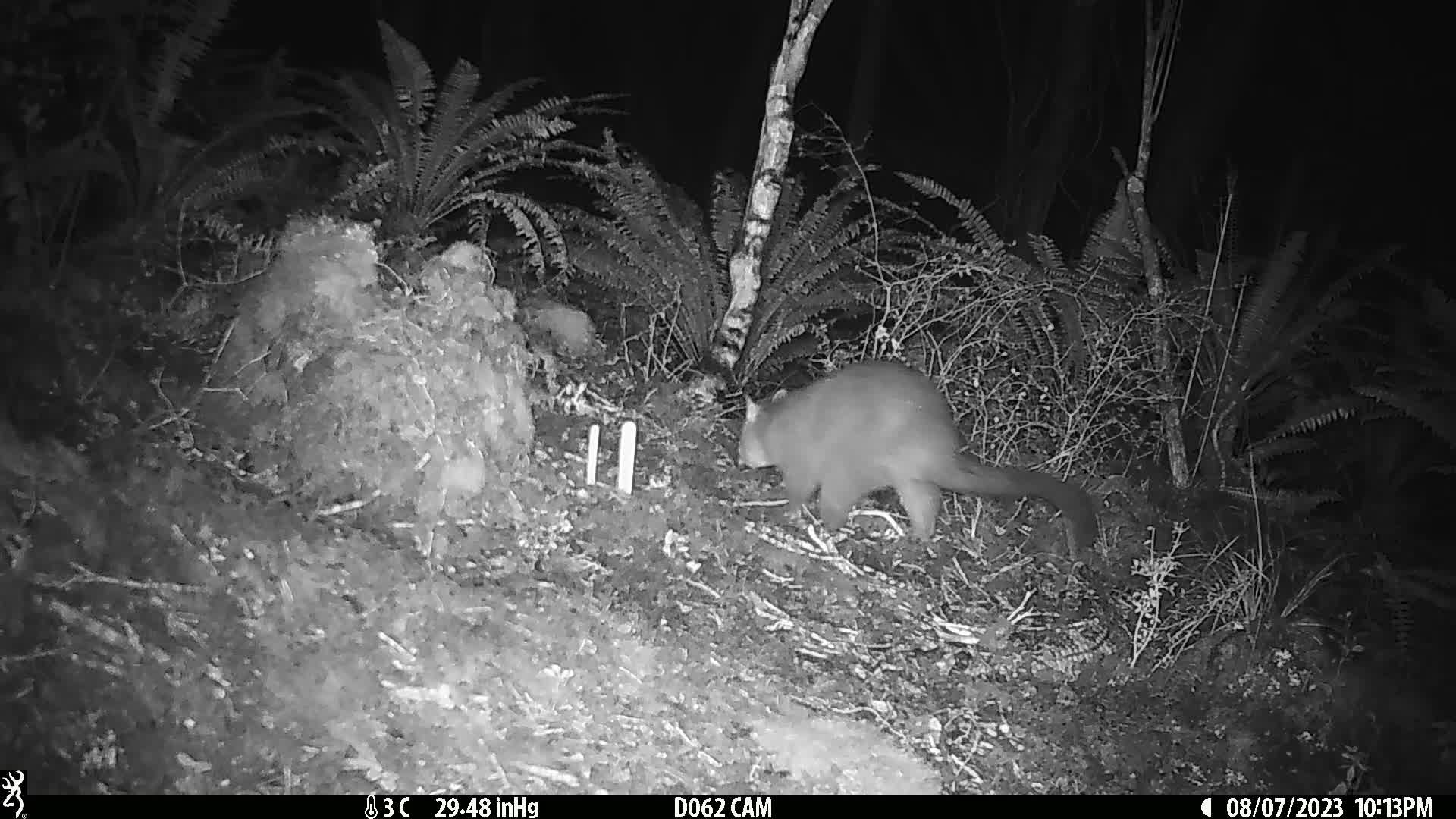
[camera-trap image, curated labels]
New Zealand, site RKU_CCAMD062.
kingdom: Animalia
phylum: Chordata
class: Mammalia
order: Diprotodontia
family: Phalangeridae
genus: Trichosurus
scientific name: Trichosurus vulpecula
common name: common brushtail possum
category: possum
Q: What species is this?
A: Possum (common brushtail possum) (Trichosurus vulpecula).